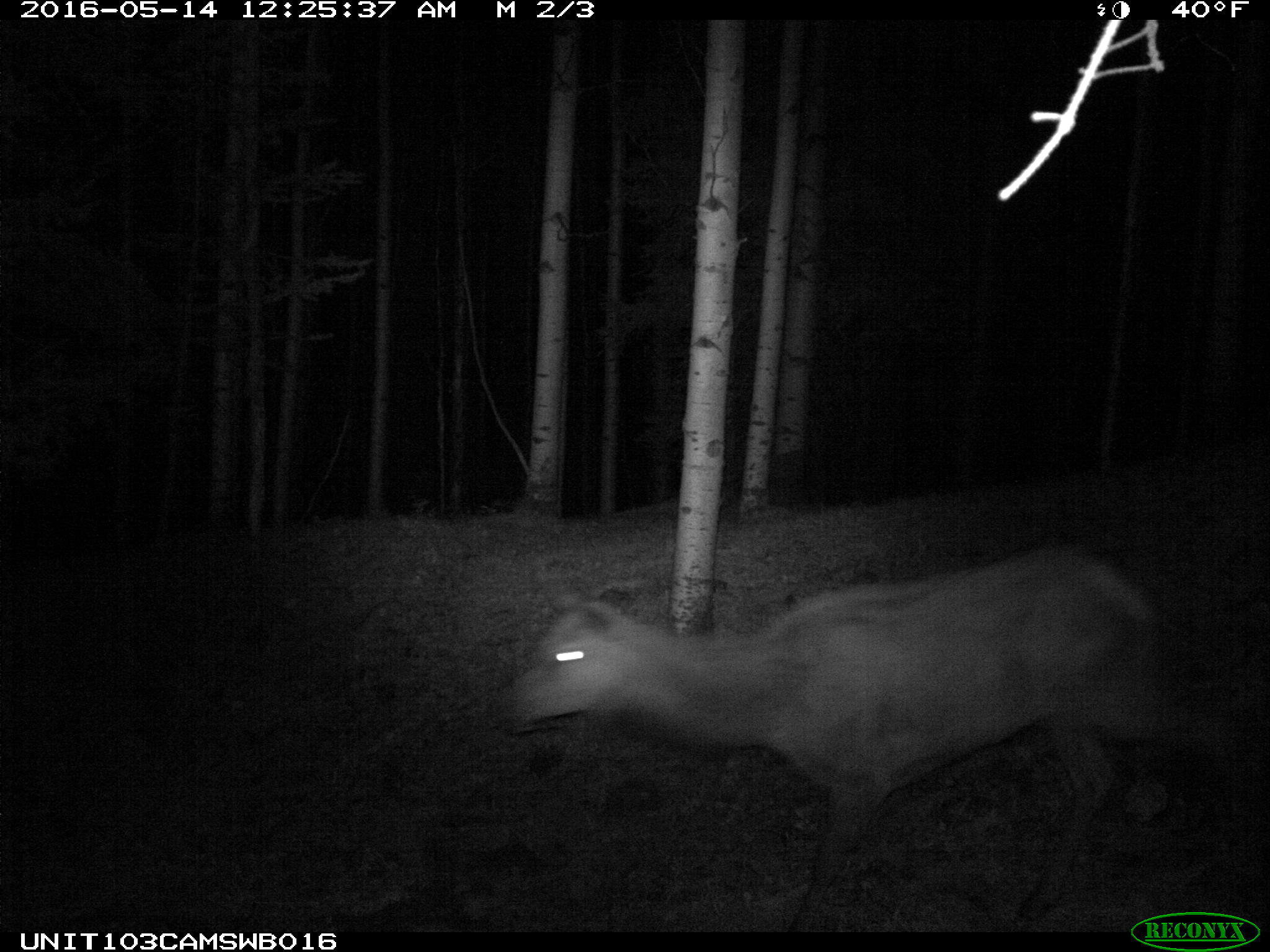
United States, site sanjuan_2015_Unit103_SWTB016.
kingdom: Animalia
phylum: Chordata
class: Mammalia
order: Artiodactyla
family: Cervidae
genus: Cervus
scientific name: Cervus elaphus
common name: red deer